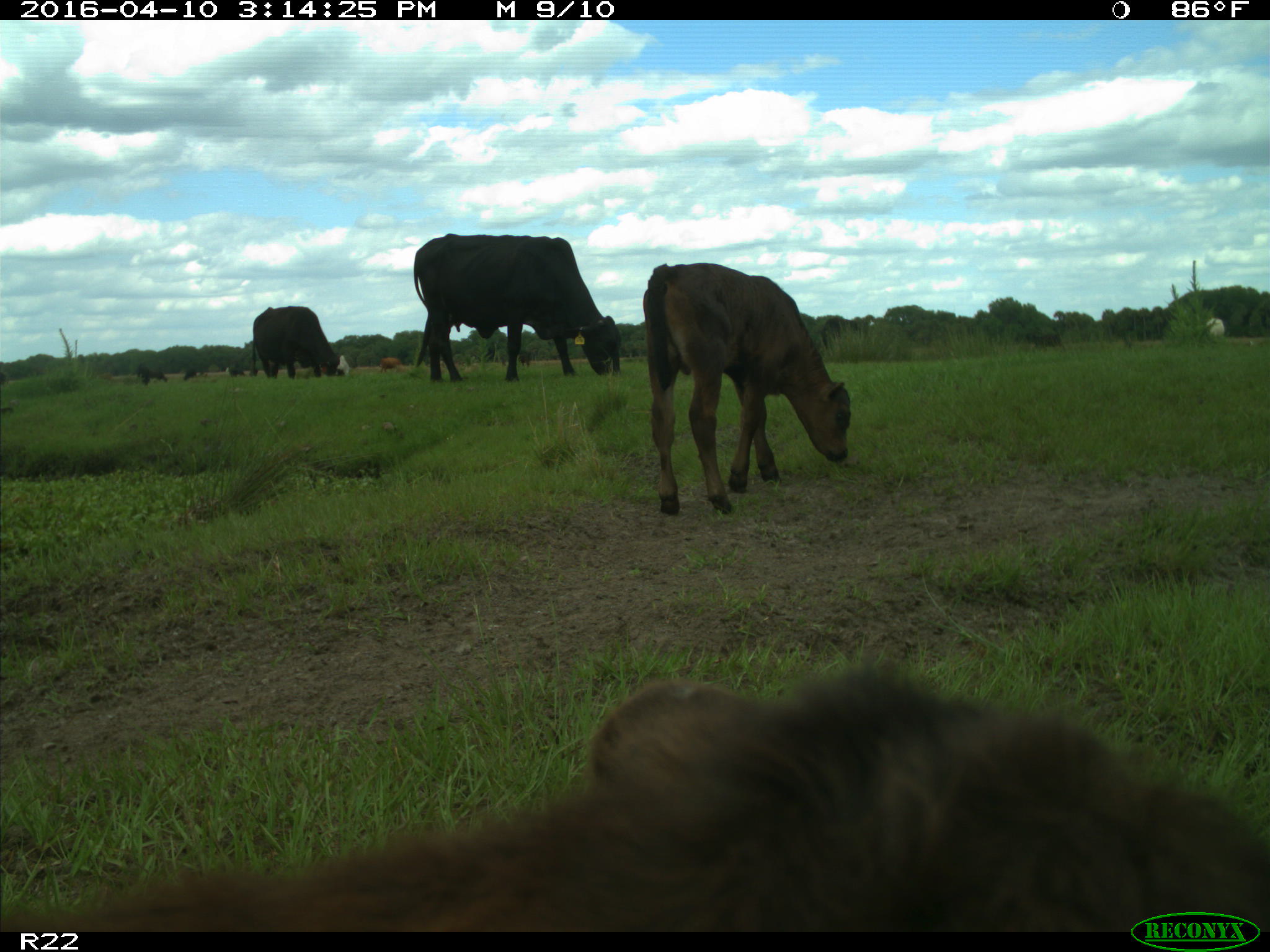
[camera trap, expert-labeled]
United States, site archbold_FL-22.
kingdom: Animalia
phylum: Chordata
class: Mammalia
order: Artiodactyla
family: Bovidae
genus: Bos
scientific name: Bos taurus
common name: domestic cow